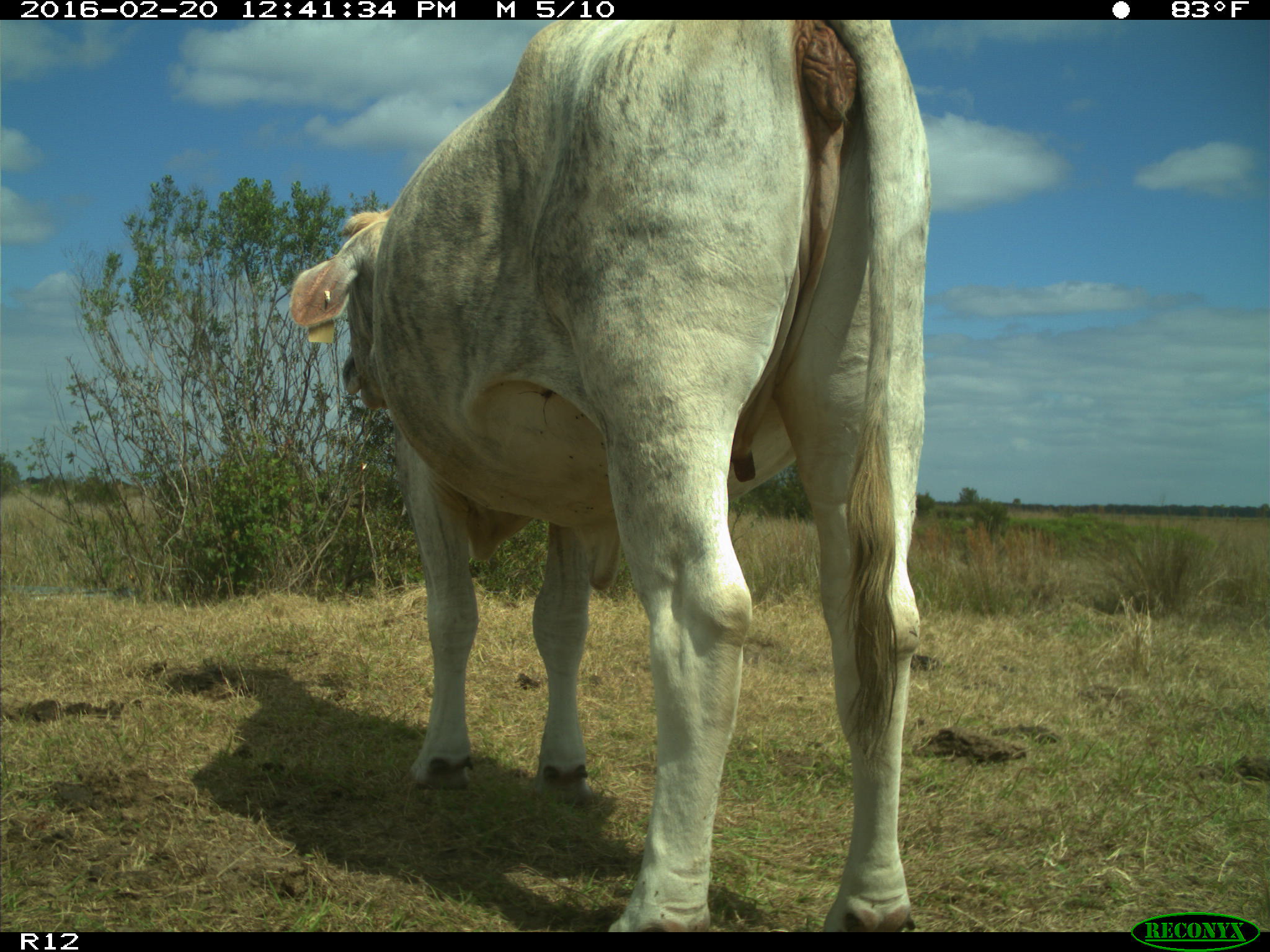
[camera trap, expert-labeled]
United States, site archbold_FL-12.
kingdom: Animalia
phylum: Chordata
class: Mammalia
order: Artiodactyla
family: Bovidae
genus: Bos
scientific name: Bos taurus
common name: domestic cow